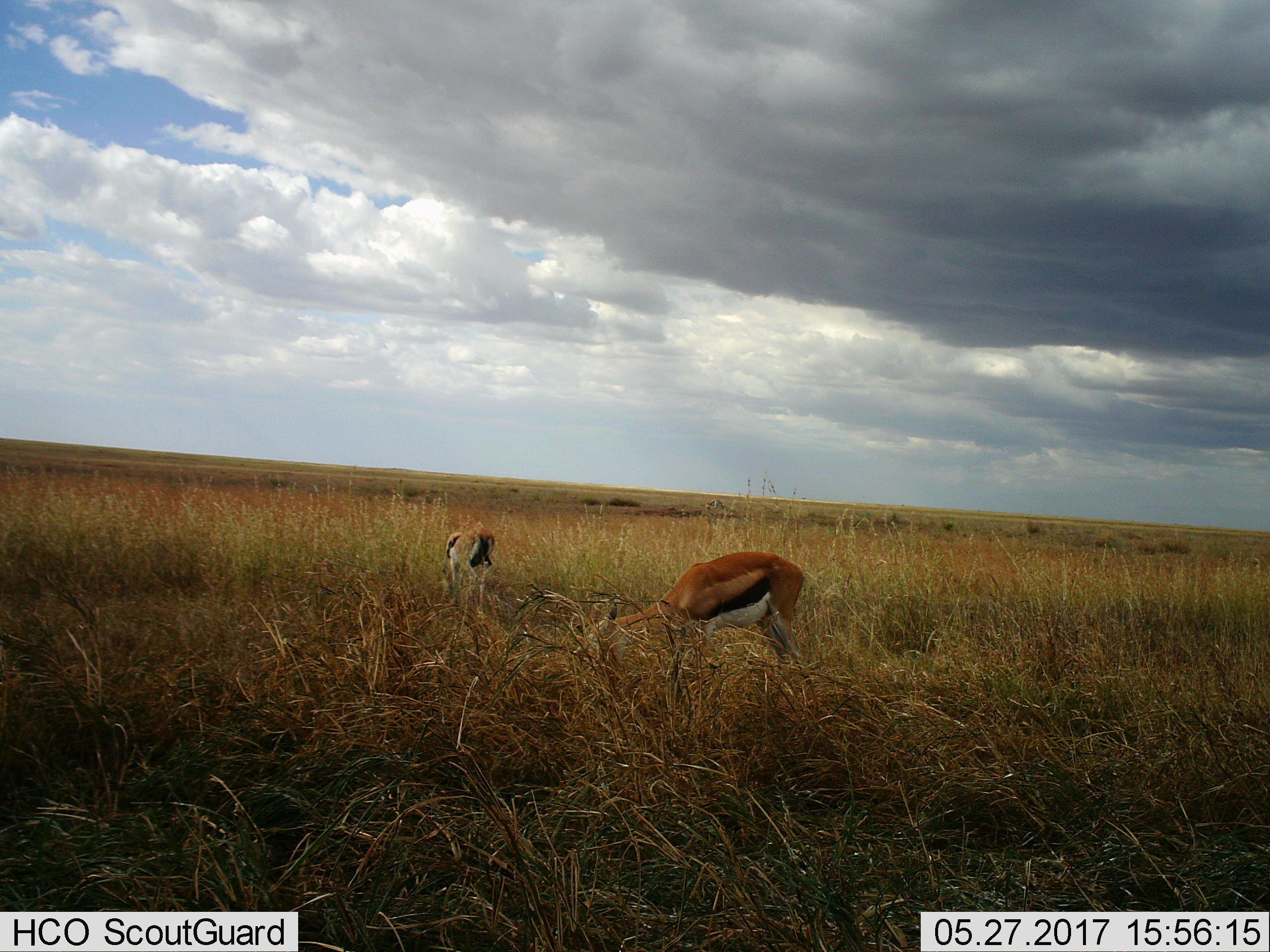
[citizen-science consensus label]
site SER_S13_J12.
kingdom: Animalia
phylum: Chordata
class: Mammalia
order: Artiodactyla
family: Bovidae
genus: Eudorcas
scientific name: Eudorcas thomsonii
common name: thomson's gazelle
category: gazellethomsons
Gazellethomsons (thomson's gazelle) (Eudorcas thomsonii), count 2. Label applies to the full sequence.